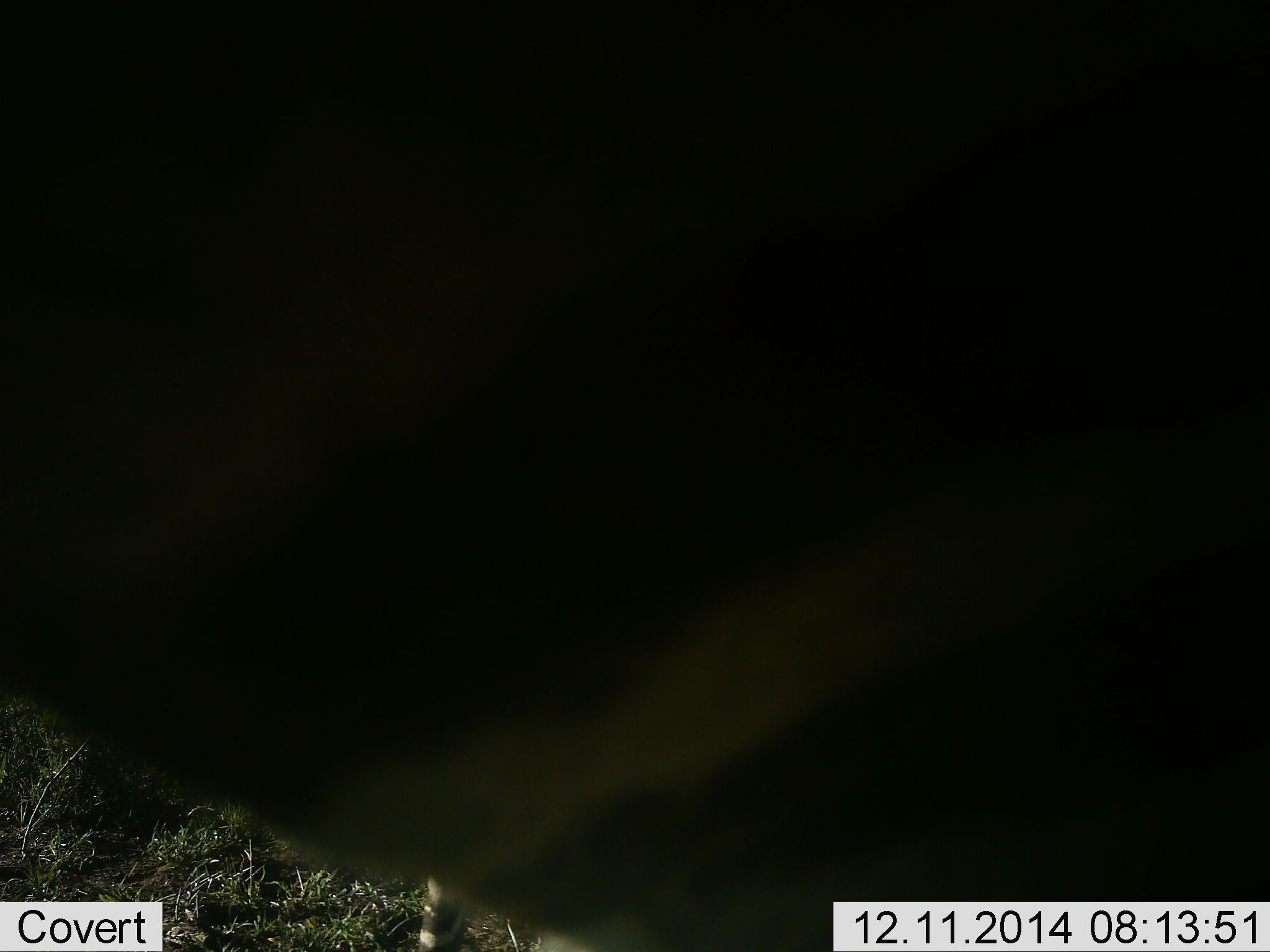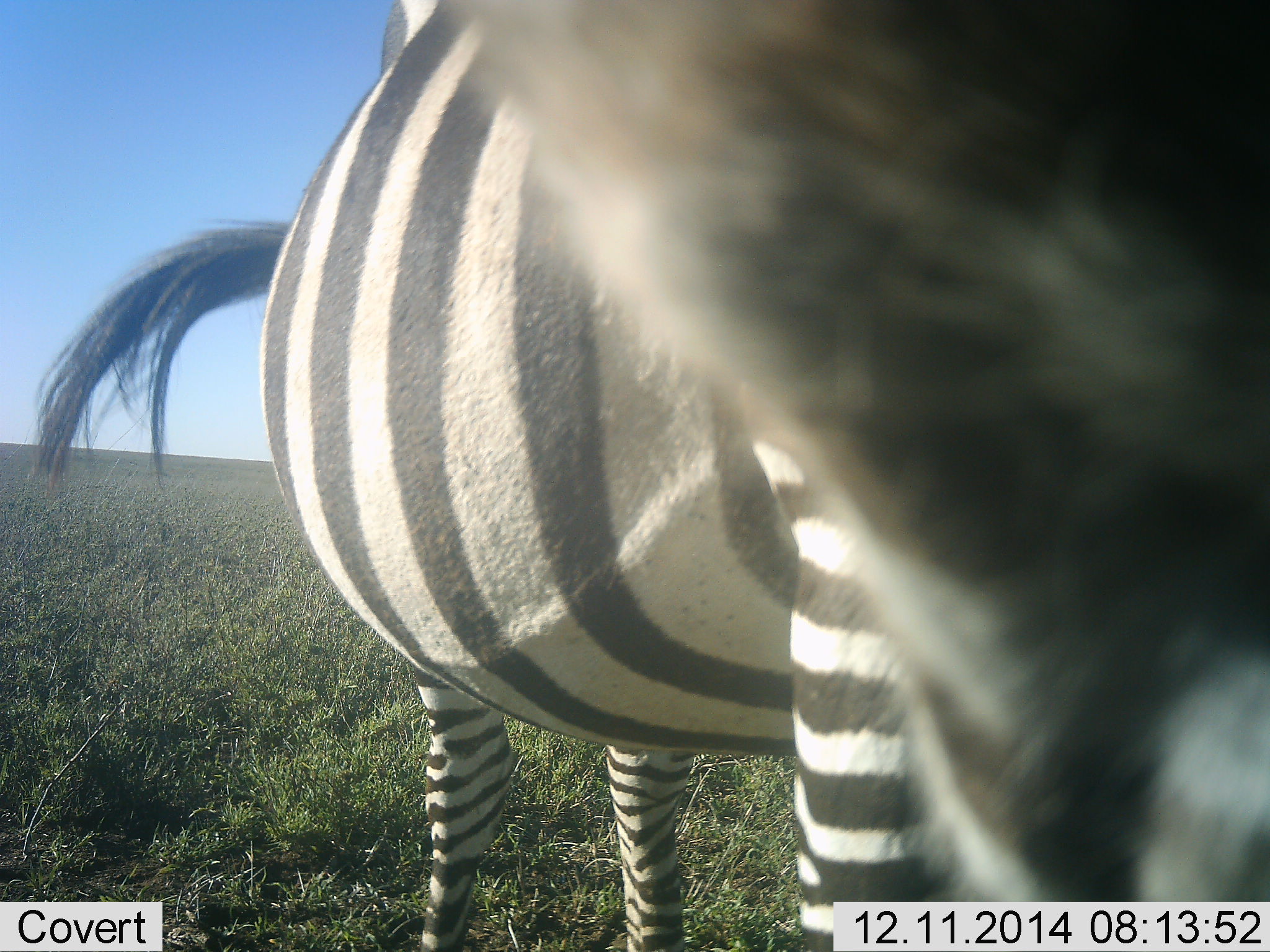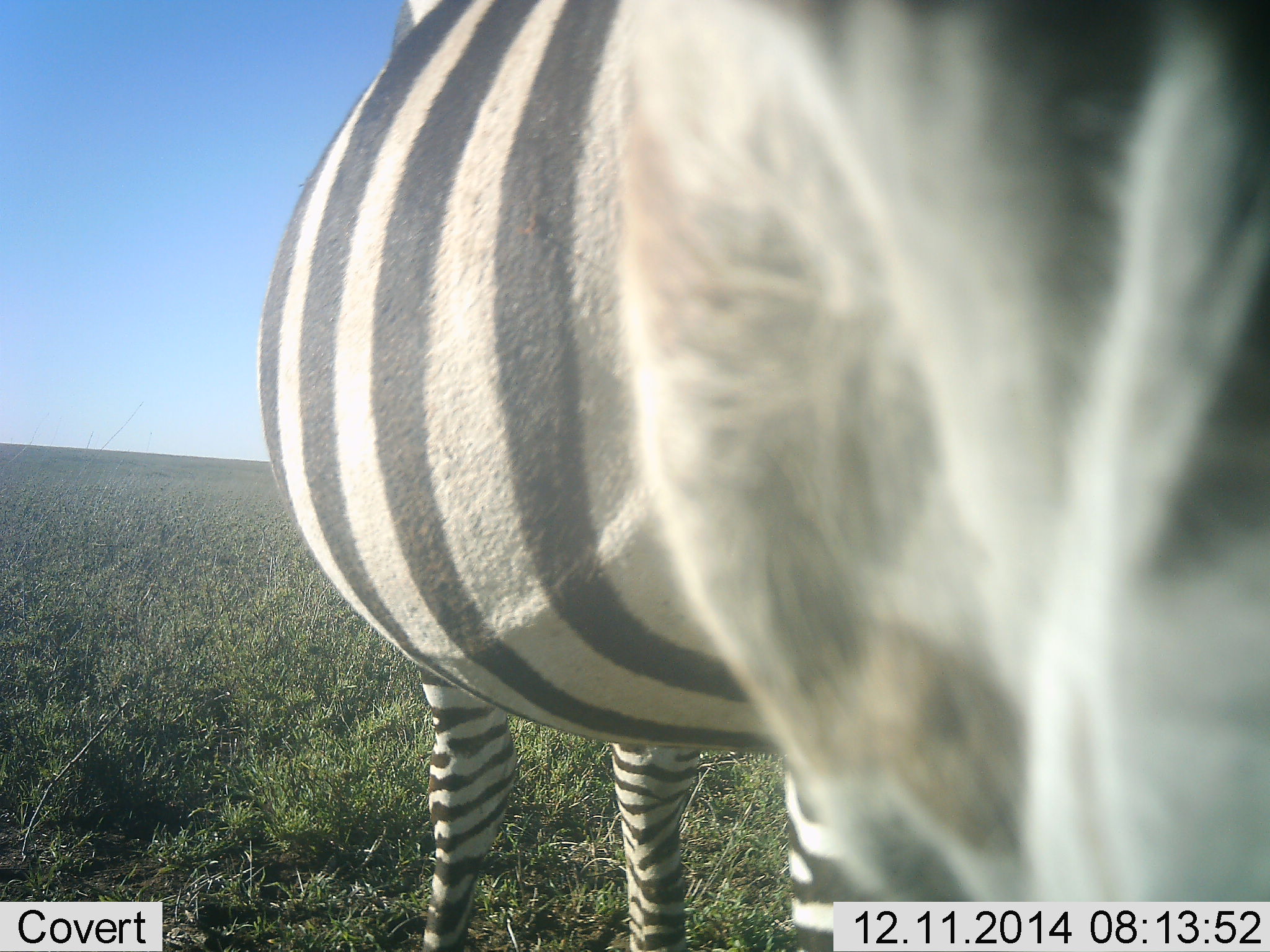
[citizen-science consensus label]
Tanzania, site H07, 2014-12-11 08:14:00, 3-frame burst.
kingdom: Animalia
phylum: Chordata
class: Mammalia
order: Perissodactyla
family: Equidae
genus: Equus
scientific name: Equus quagga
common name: plains zebra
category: zebra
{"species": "zebra (plains zebra) (Equus quagga)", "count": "1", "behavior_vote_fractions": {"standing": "70%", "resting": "0%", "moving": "10%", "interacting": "10%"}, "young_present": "0%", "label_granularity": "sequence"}